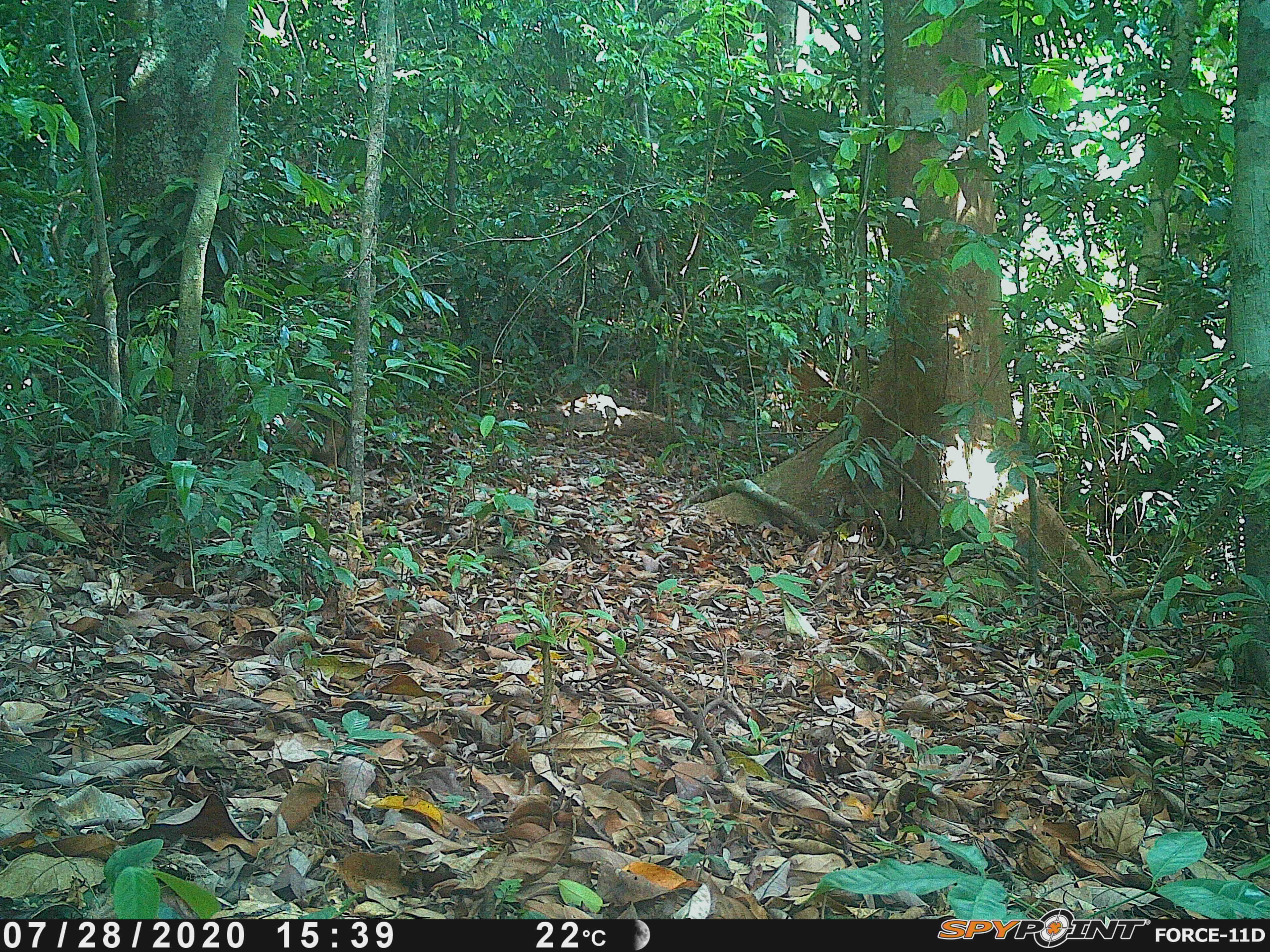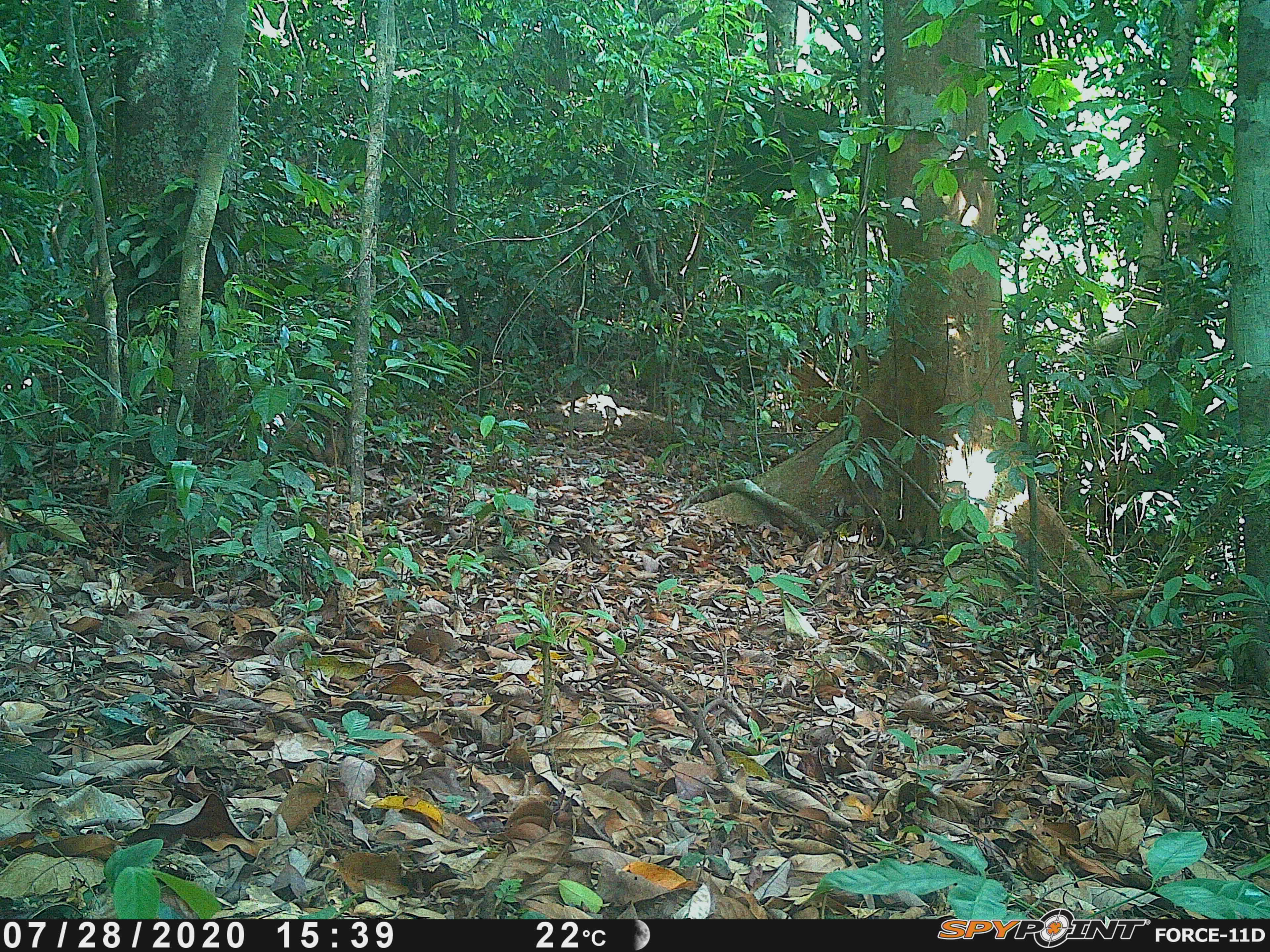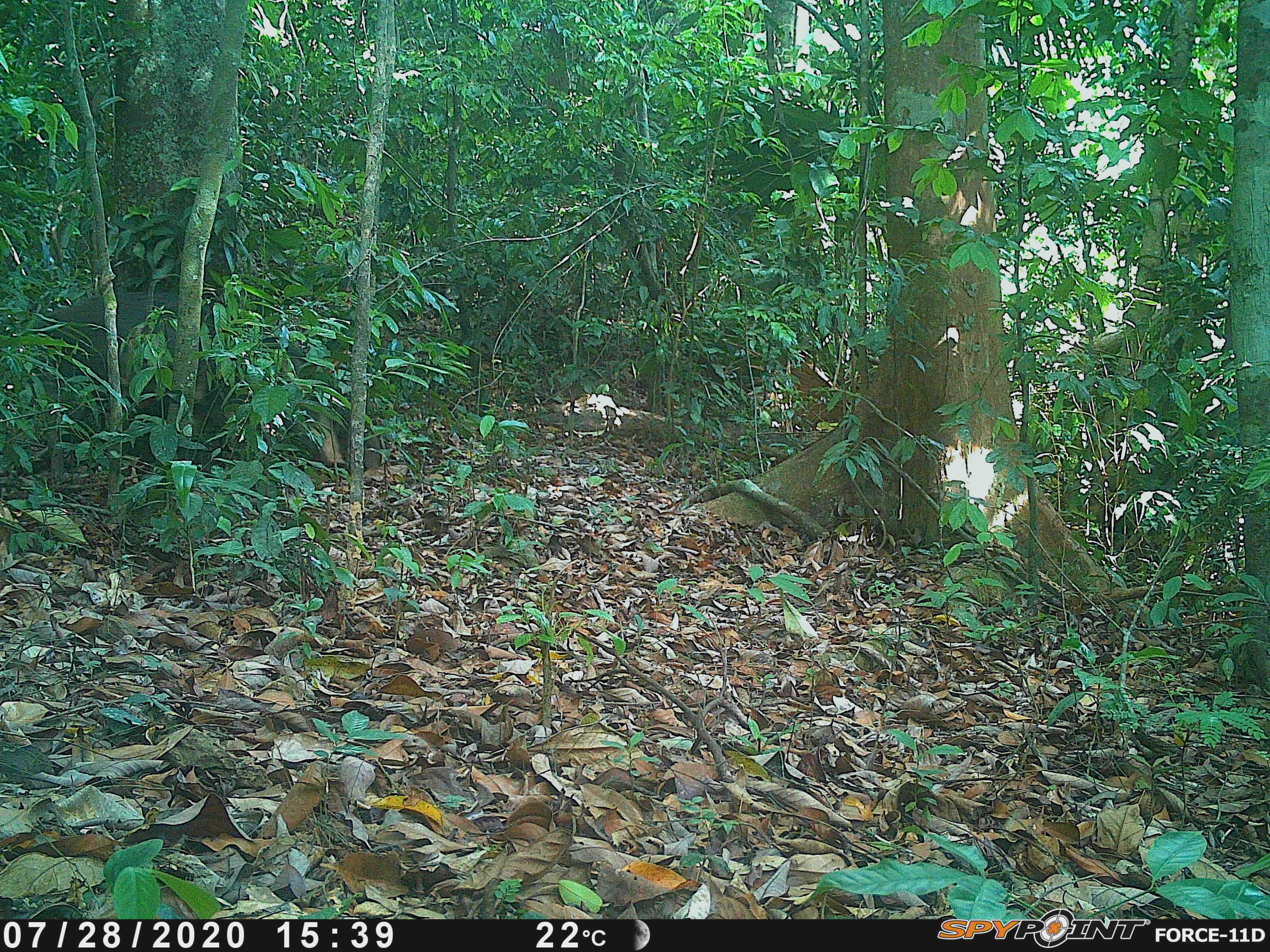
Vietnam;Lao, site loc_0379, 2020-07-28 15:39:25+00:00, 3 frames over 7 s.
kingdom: Animalia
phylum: Chordata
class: Mammalia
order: Artiodactyla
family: Suidae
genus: Sus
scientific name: Sus scrofa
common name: eurasian wild pig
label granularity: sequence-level